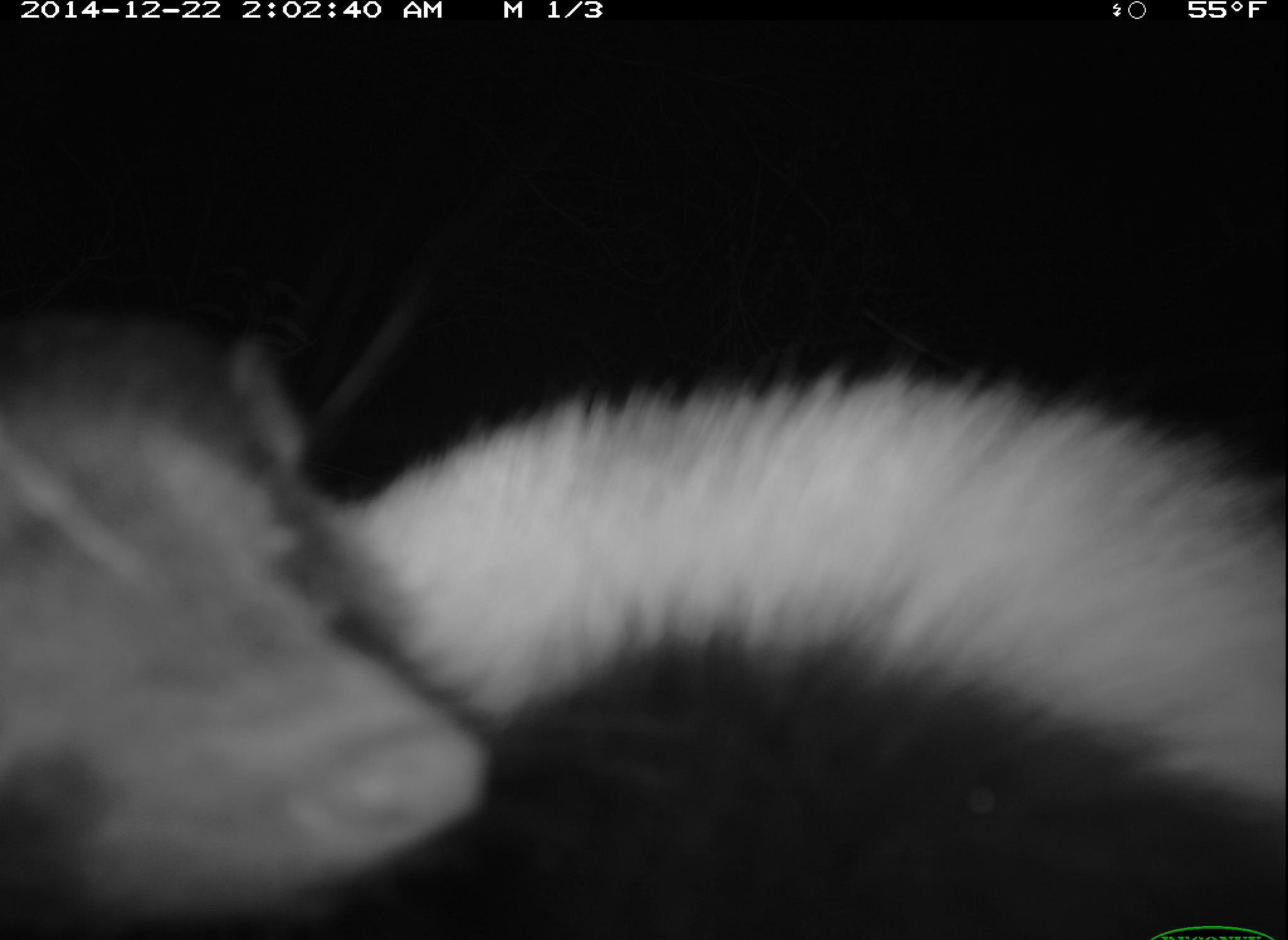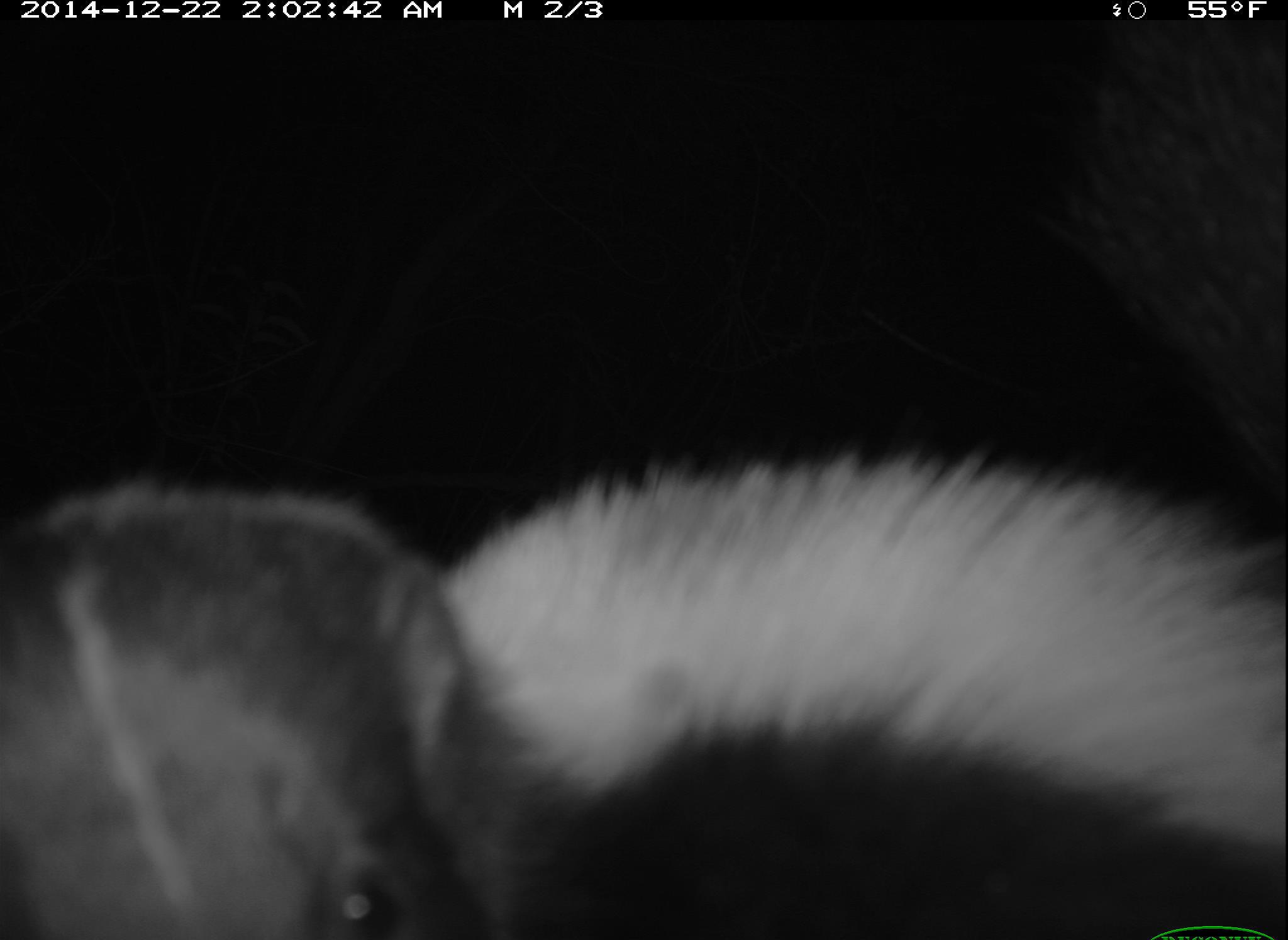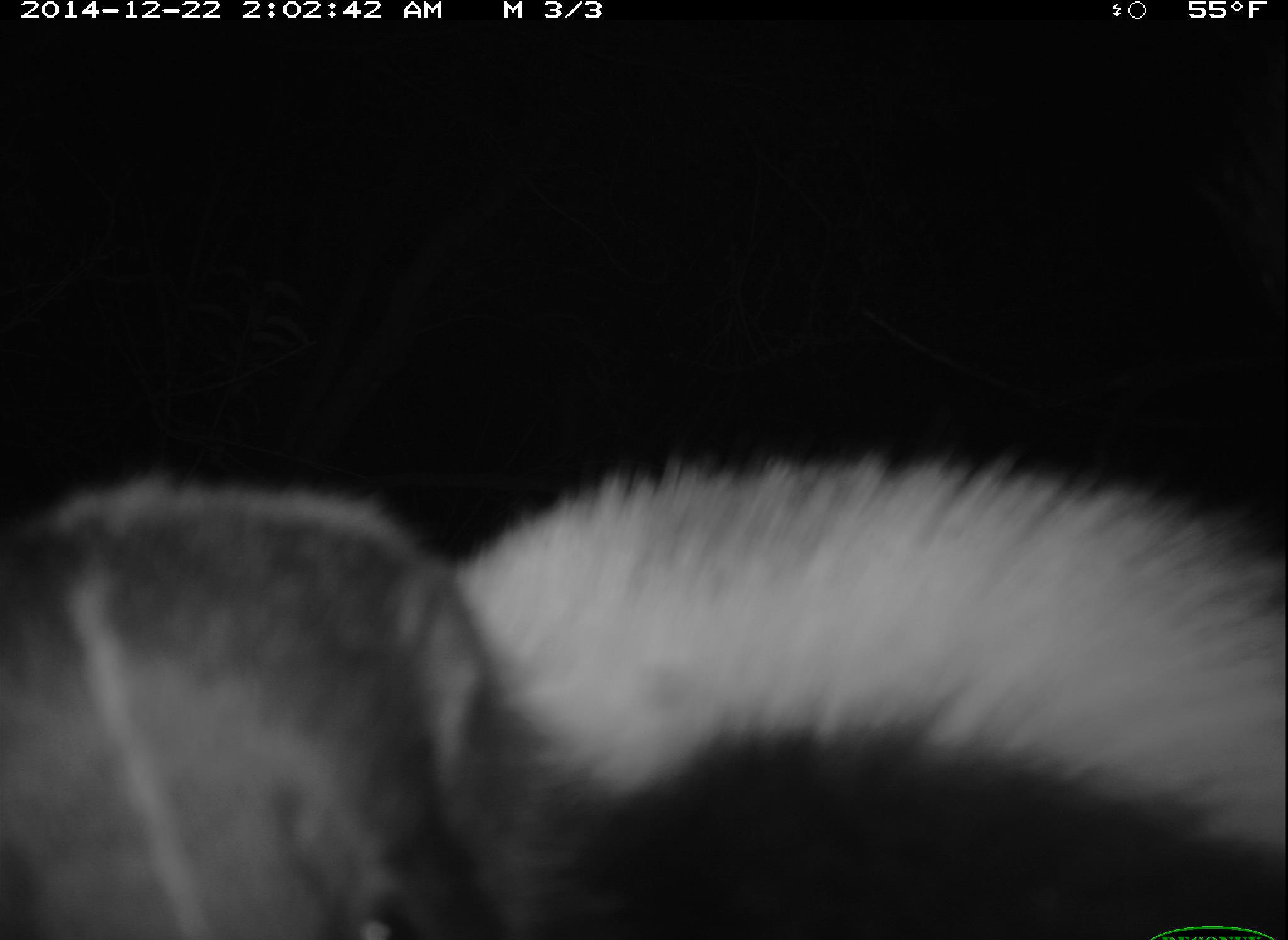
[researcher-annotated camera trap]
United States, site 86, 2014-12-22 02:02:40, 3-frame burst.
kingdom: Animalia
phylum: Chordata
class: Mammalia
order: Carnivora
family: Mephitidae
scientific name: Mephitidae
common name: skunk